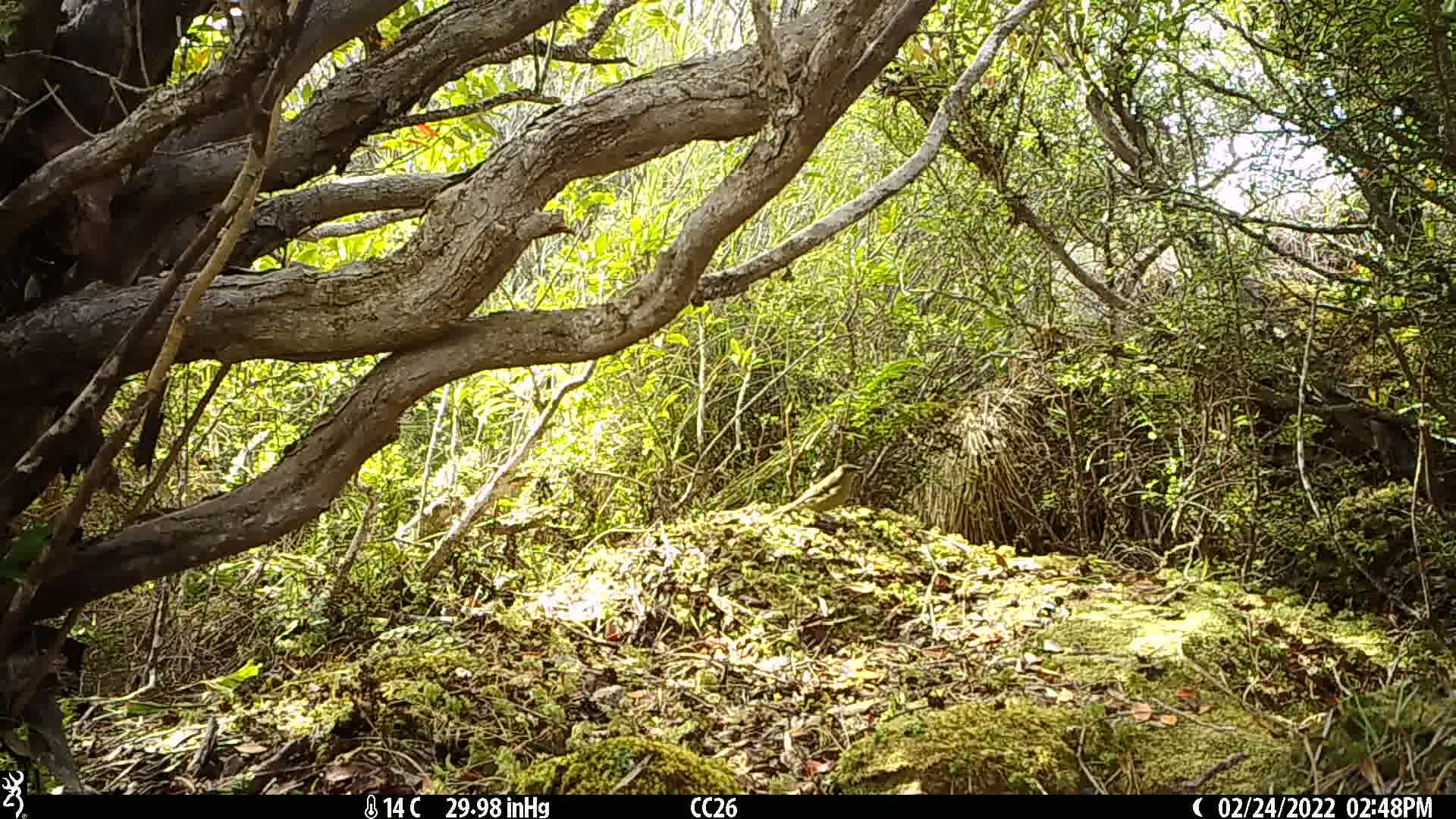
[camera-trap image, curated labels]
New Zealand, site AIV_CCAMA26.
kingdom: Animalia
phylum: Chordata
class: Aves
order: Passeriformes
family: Meliphagidae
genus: Anthornis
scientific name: Anthornis melanura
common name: new zealand bellbird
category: bellbird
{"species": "bellbird (new zealand bellbird) (Anthornis melanura)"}